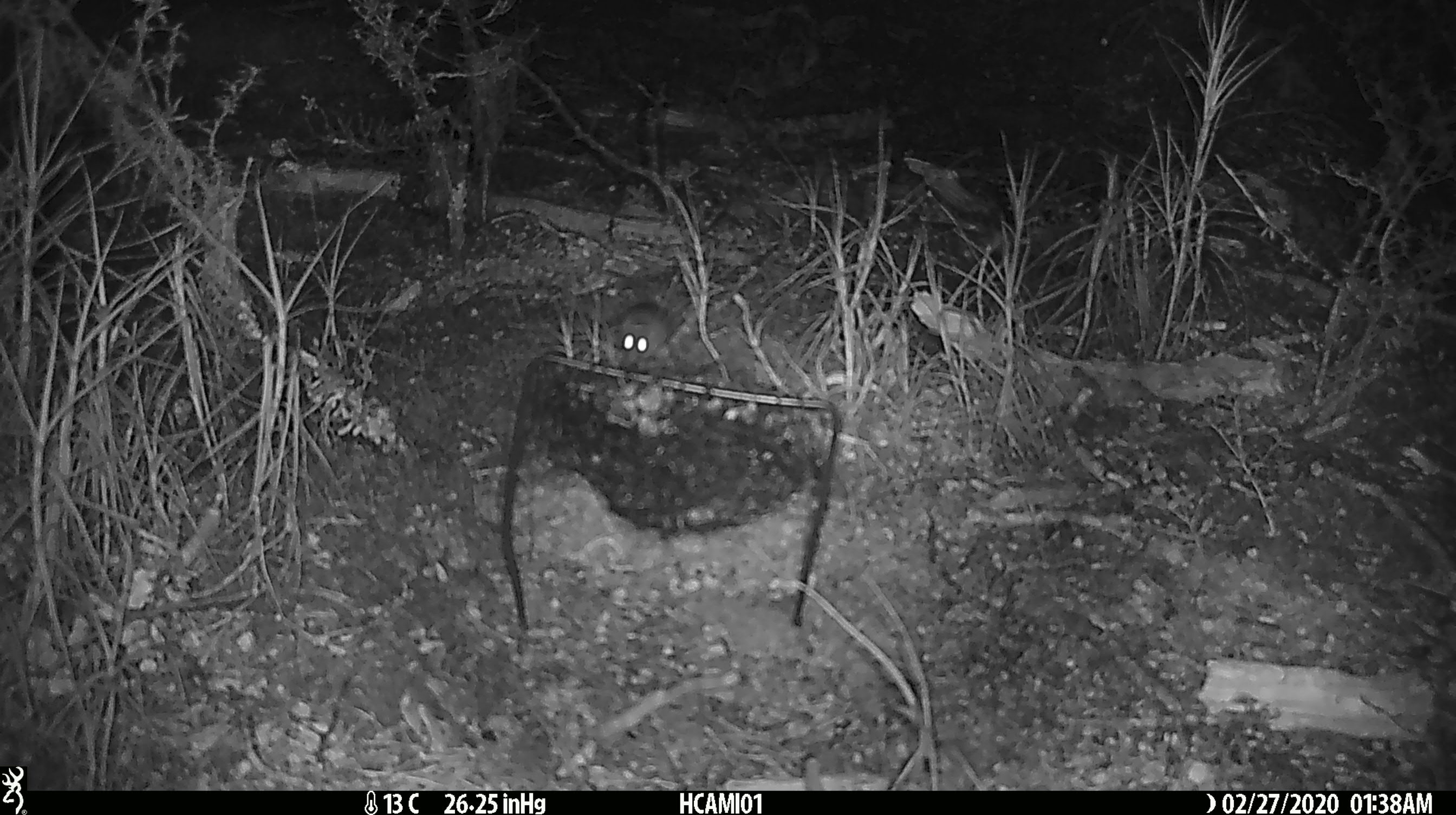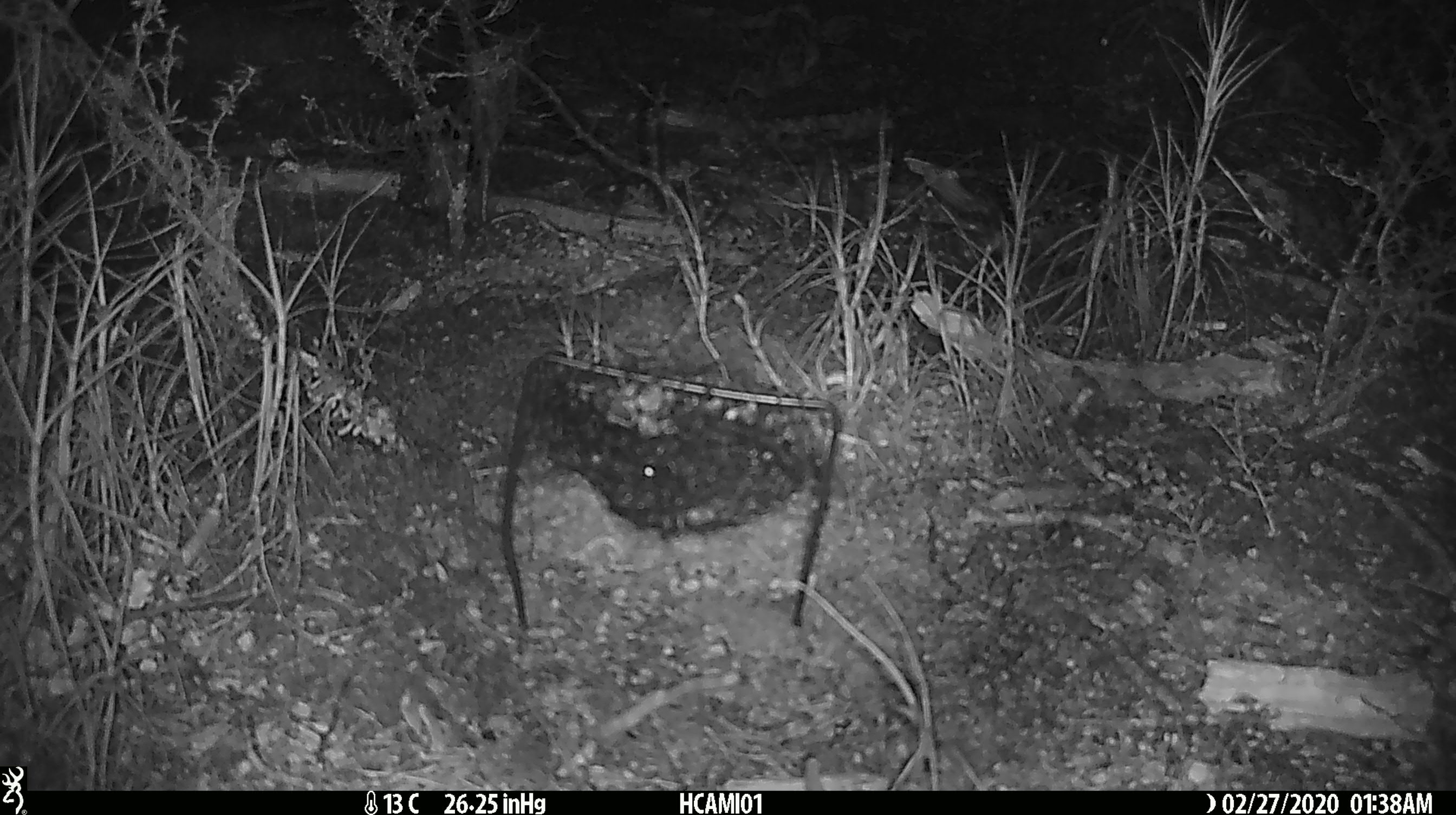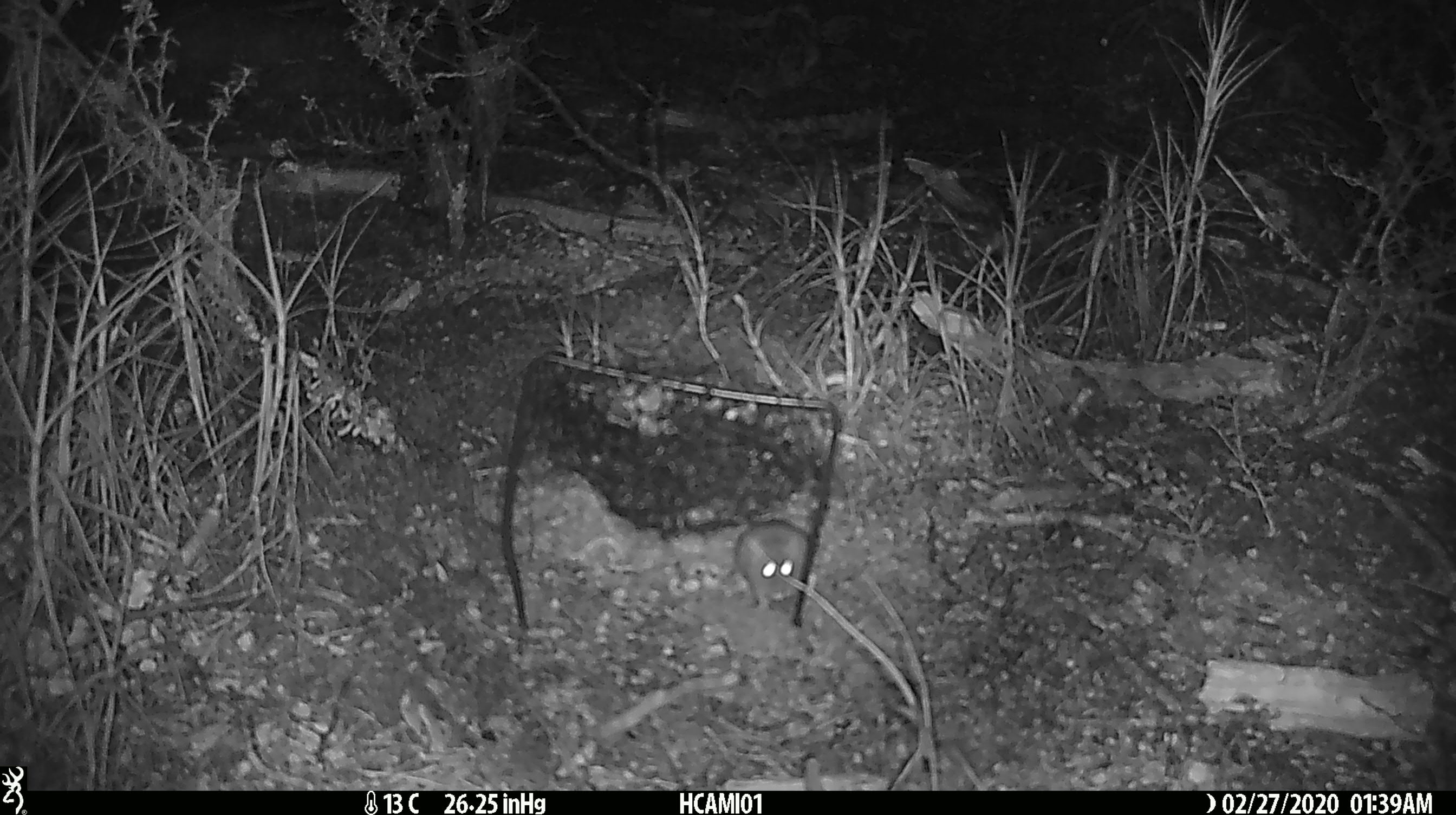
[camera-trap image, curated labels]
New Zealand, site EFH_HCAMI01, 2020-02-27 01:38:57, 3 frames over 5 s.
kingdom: Animalia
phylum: Chordata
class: Mammalia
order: Rodentia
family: Muridae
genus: Mus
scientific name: Mus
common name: mouse